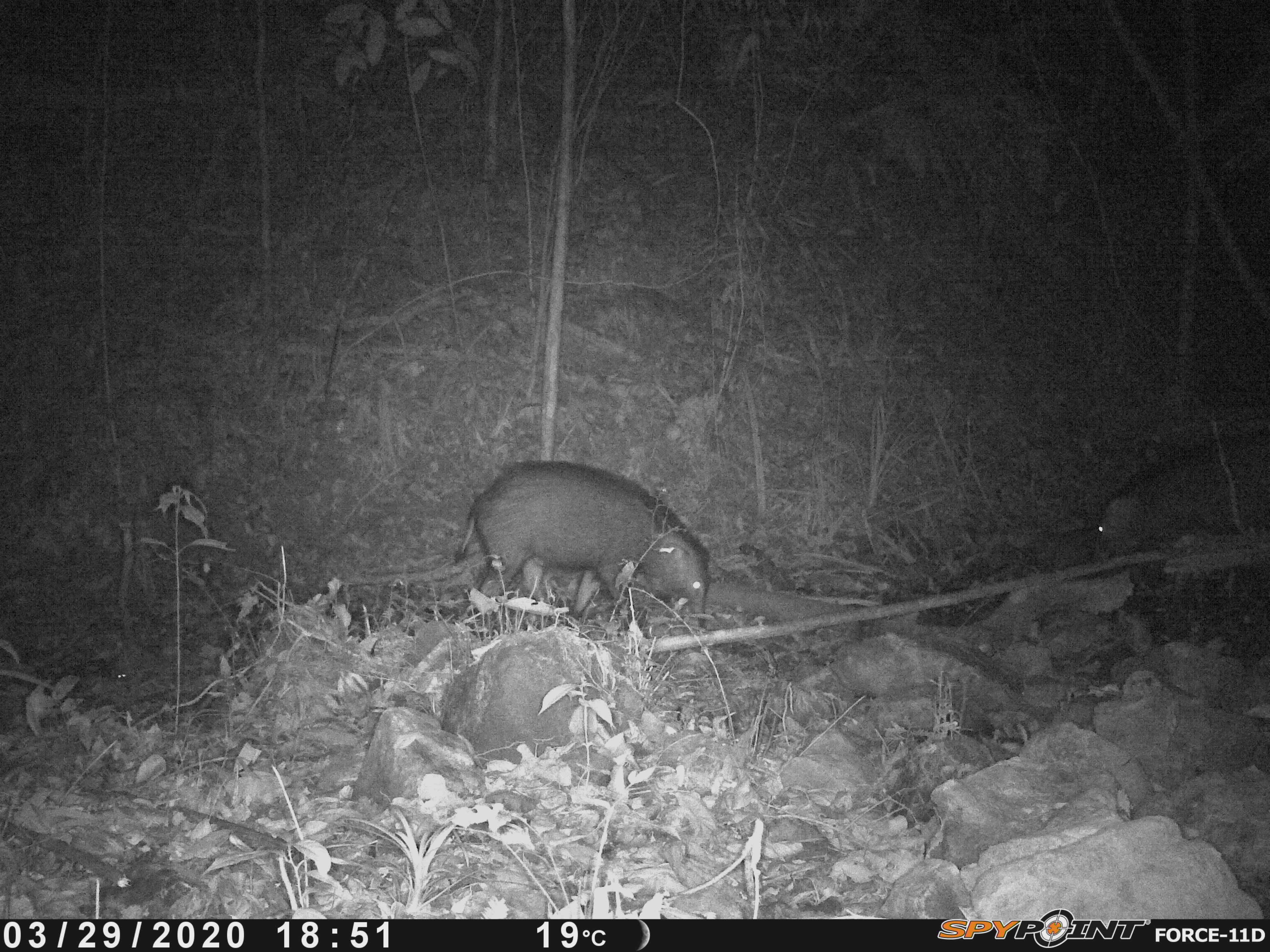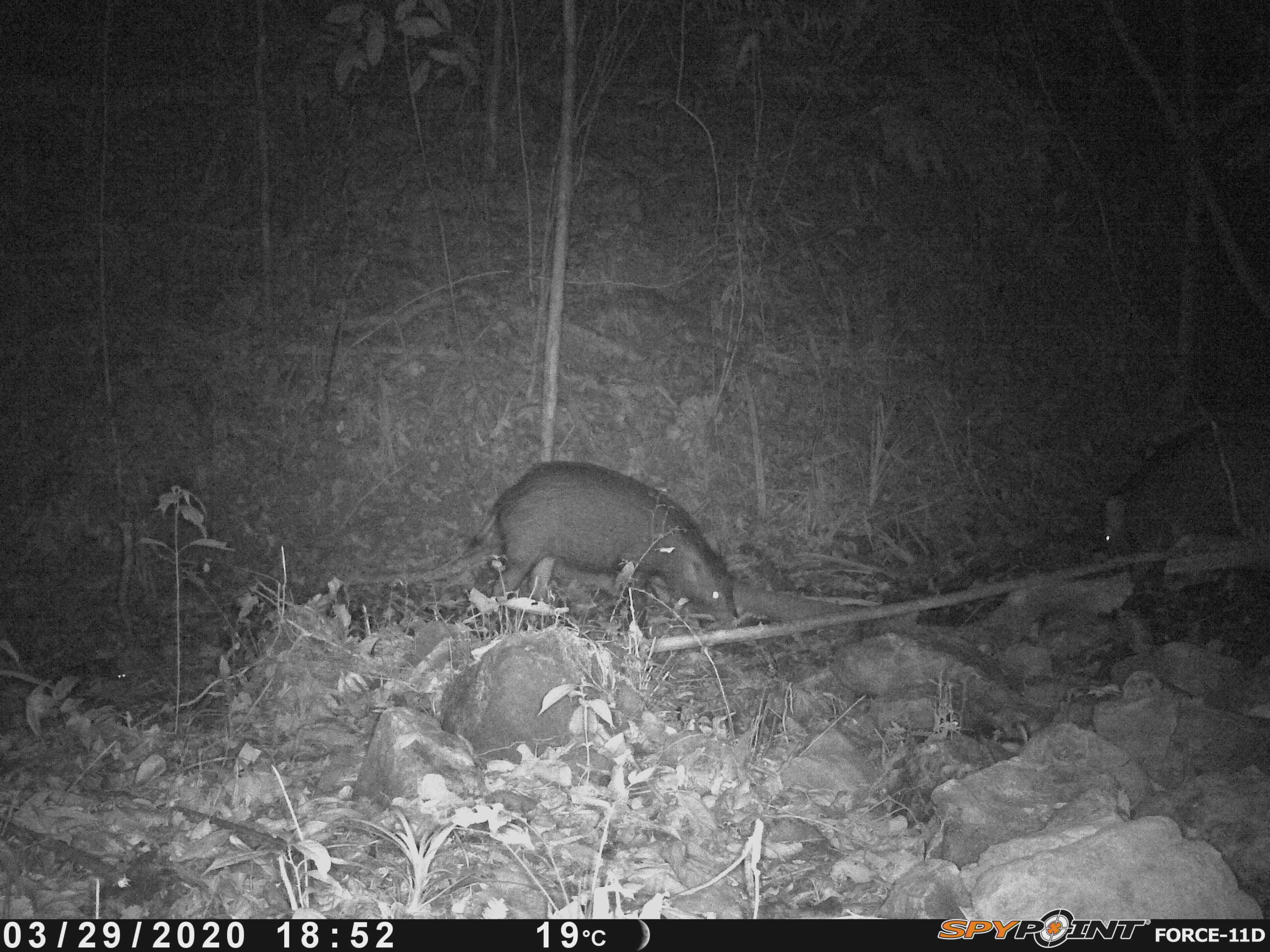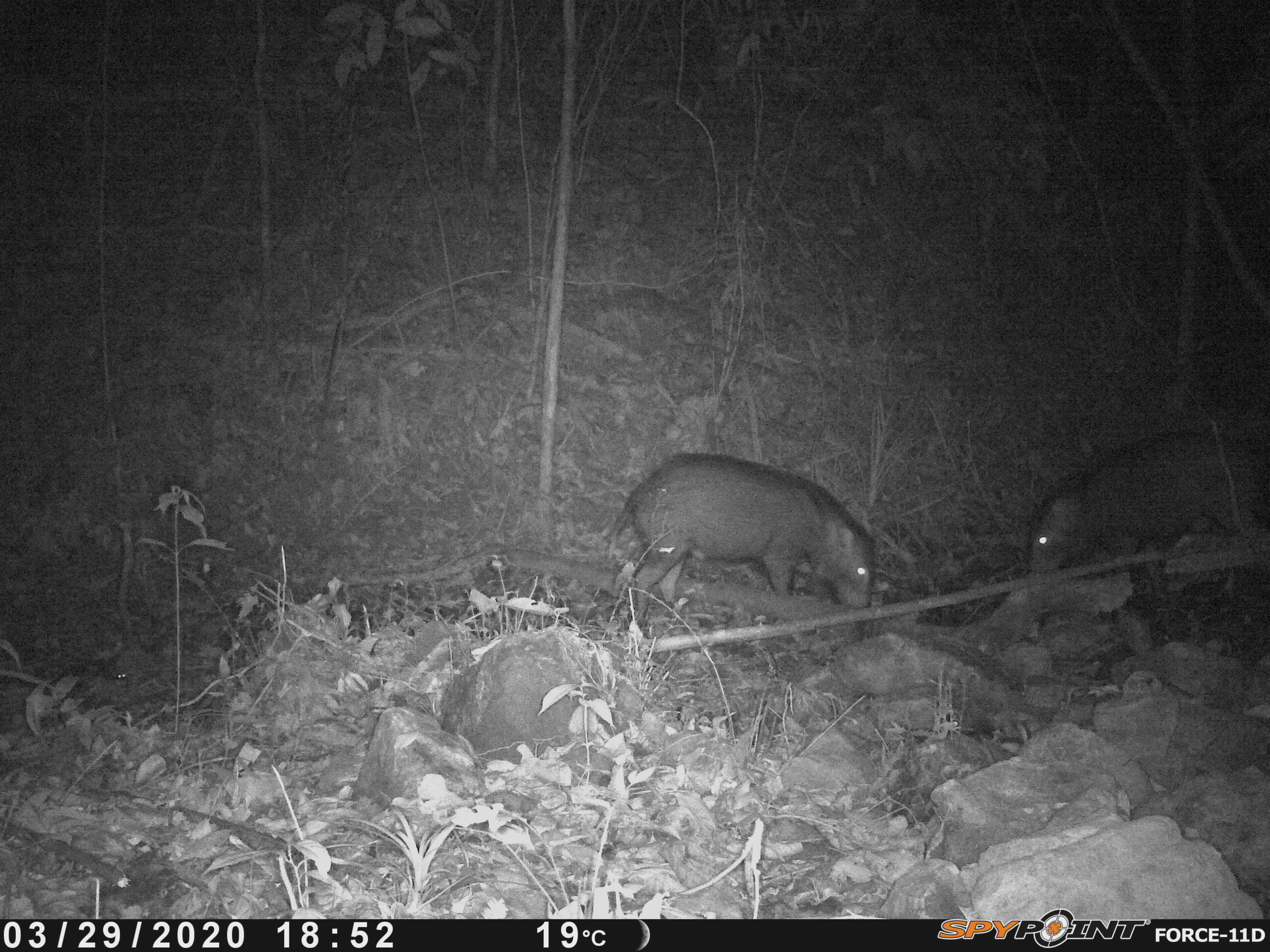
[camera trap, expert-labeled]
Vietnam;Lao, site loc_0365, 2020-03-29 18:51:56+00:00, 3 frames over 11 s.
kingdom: Animalia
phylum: Chordata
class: Mammalia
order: Artiodactyla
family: Suidae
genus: Sus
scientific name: Sus scrofa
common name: eurasian wild pig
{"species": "eurasian wild pig (Sus scrofa)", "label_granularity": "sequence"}